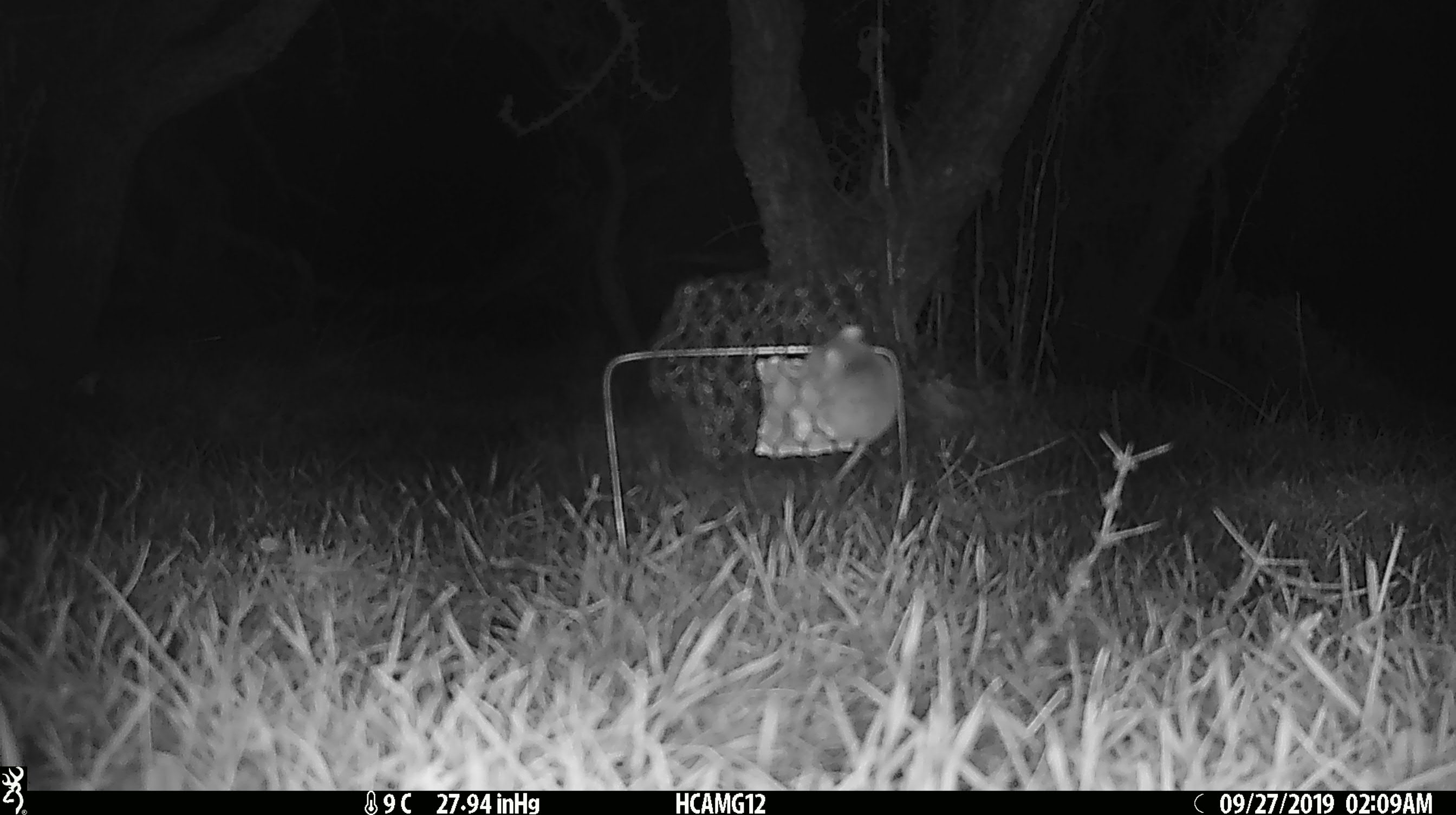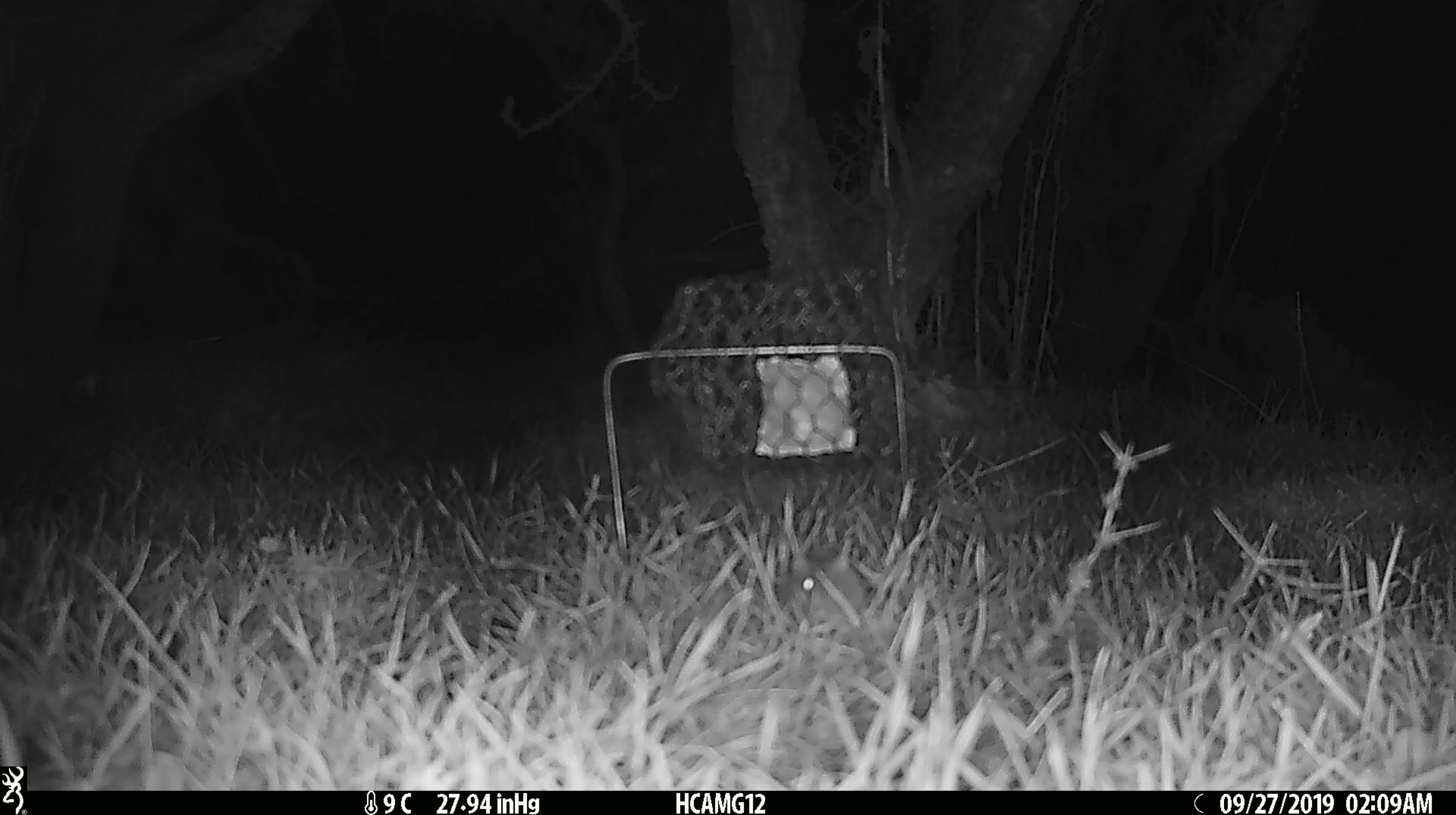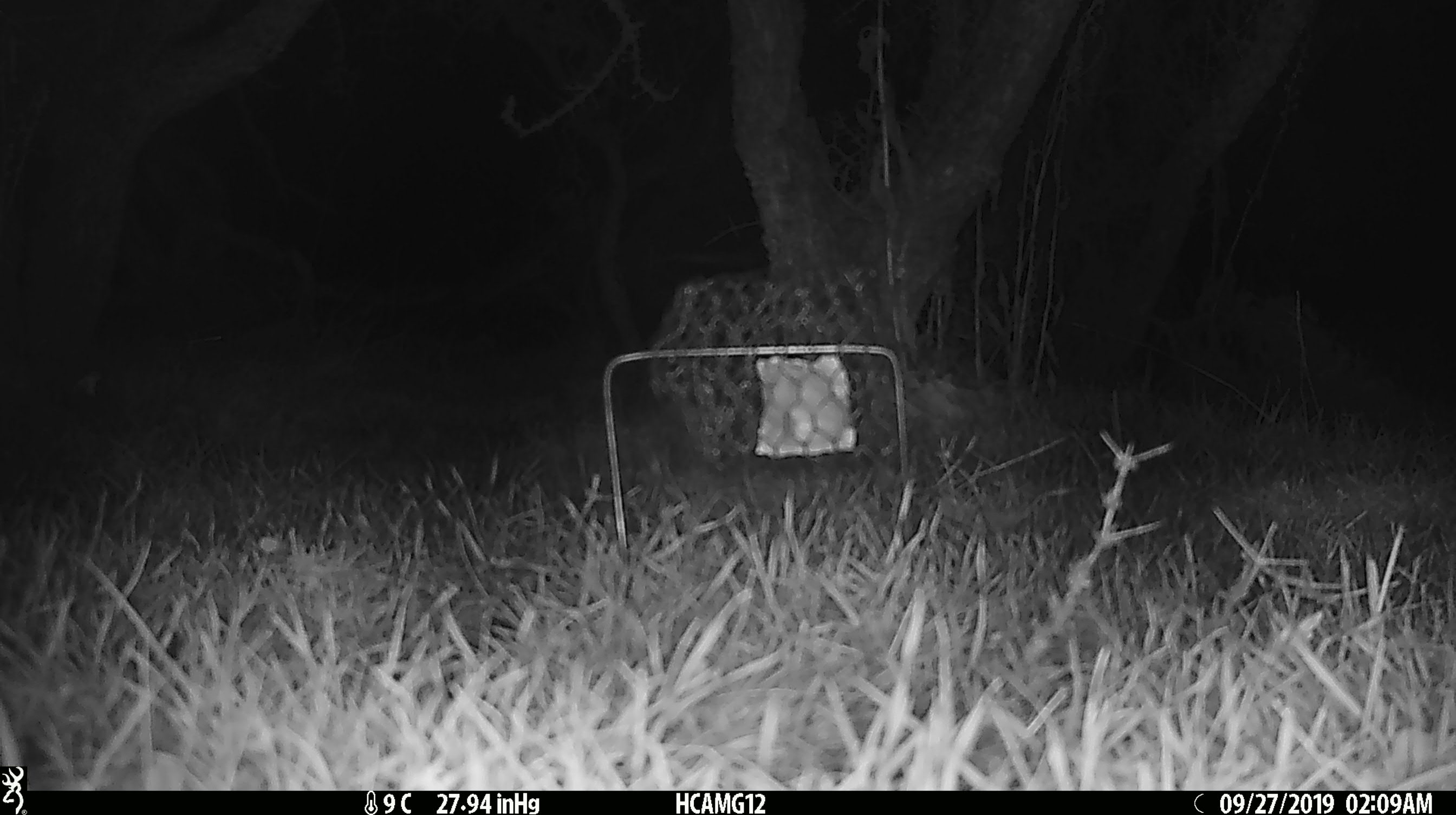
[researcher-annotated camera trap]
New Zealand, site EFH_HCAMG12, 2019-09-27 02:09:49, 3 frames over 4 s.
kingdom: Animalia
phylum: Chordata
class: Mammalia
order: Rodentia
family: Muridae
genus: Mus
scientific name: Mus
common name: mouse